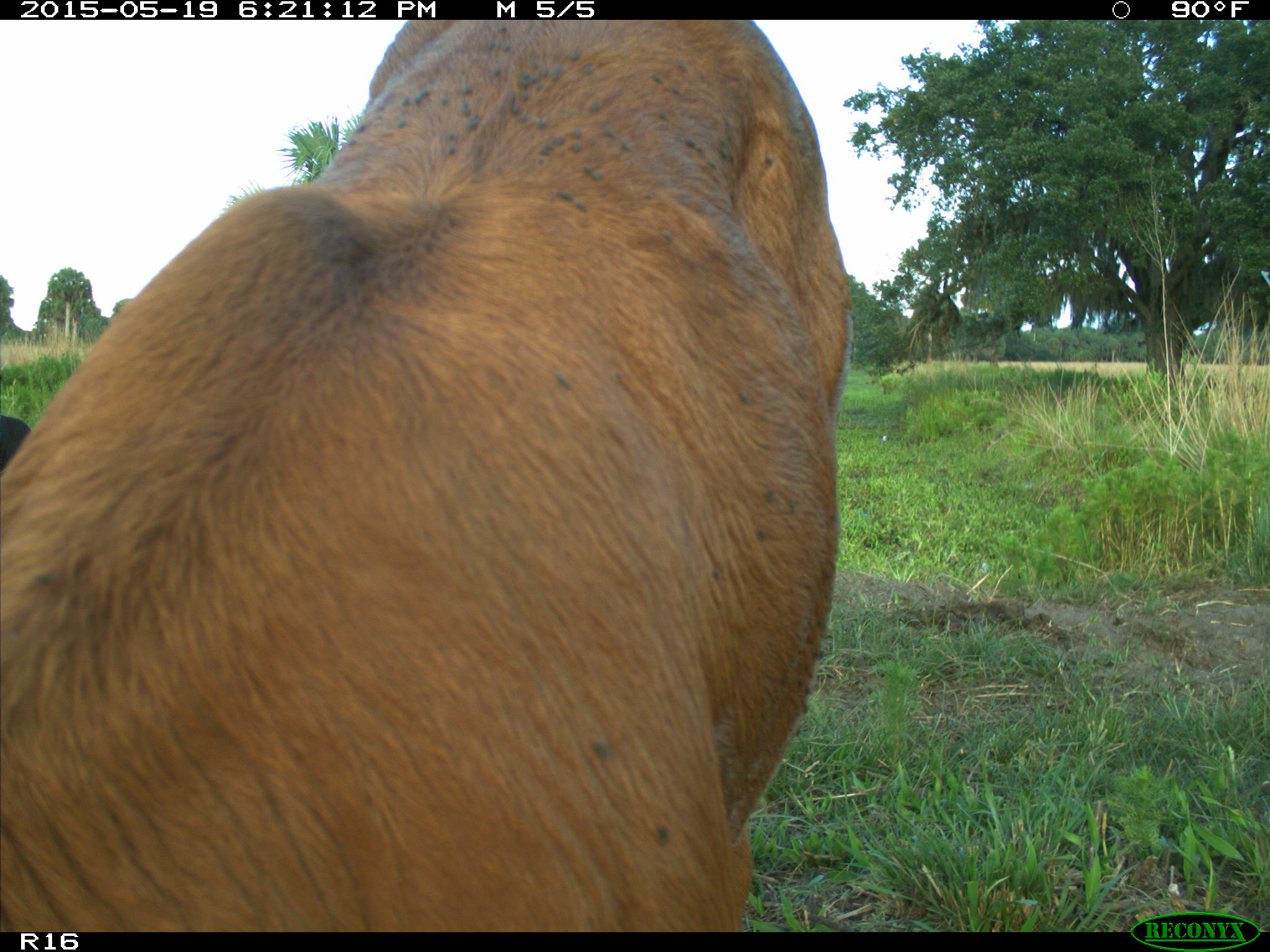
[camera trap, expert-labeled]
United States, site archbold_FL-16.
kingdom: Animalia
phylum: Chordata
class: Mammalia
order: Artiodactyla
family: Bovidae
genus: Bos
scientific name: Bos taurus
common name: domestic cow